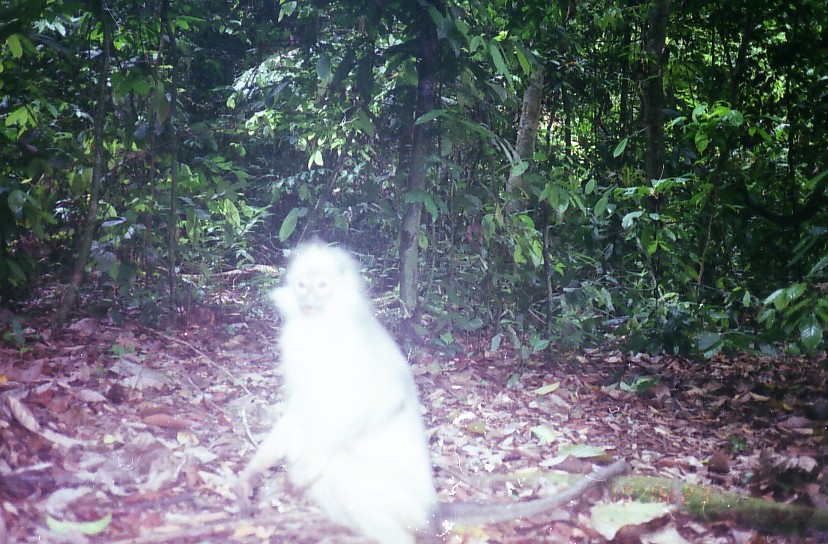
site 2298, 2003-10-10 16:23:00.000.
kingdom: Animalia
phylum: Chordata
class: Mammalia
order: Primates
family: Cercopithecidae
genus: Presbytis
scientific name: Presbytis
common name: surilis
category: presbytis sp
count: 1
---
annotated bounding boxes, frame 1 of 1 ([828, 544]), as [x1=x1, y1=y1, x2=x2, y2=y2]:
presbytis sp: [x1=232, y1=238, x2=628, y2=542]